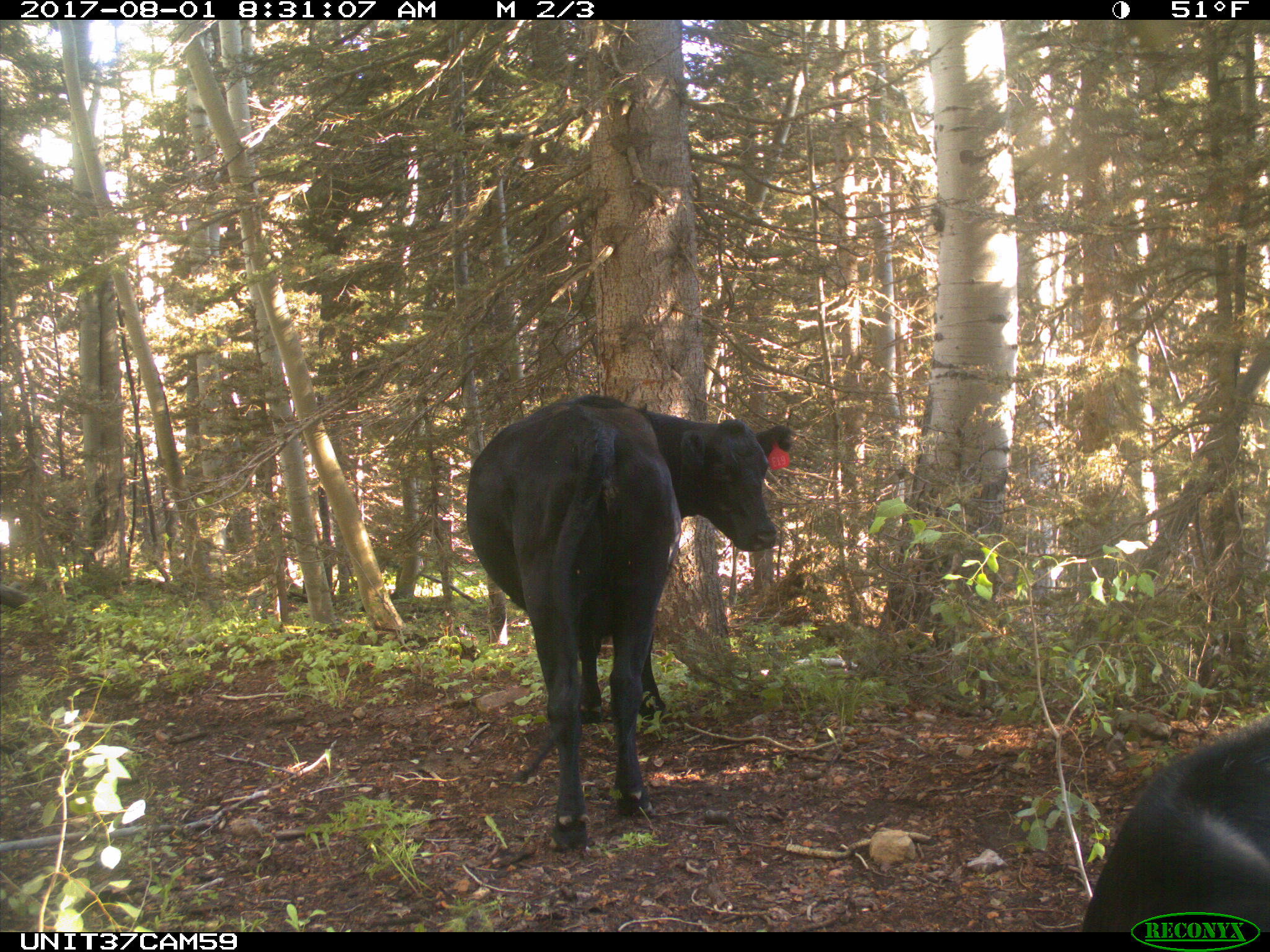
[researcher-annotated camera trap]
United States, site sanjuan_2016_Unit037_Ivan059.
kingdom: Animalia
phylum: Chordata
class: Mammalia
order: Artiodactyla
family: Bovidae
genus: Bos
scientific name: Bos taurus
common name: domestic cow